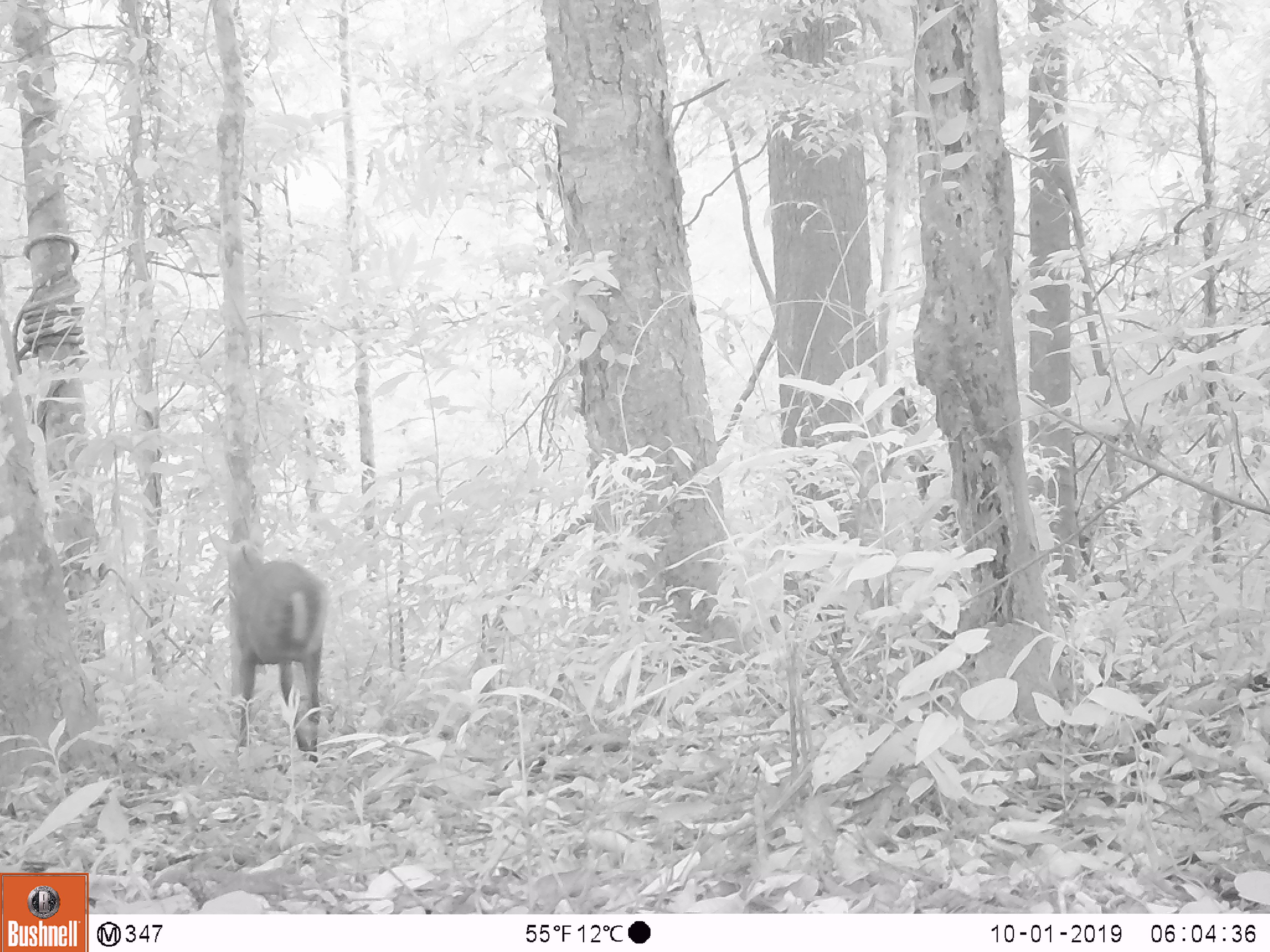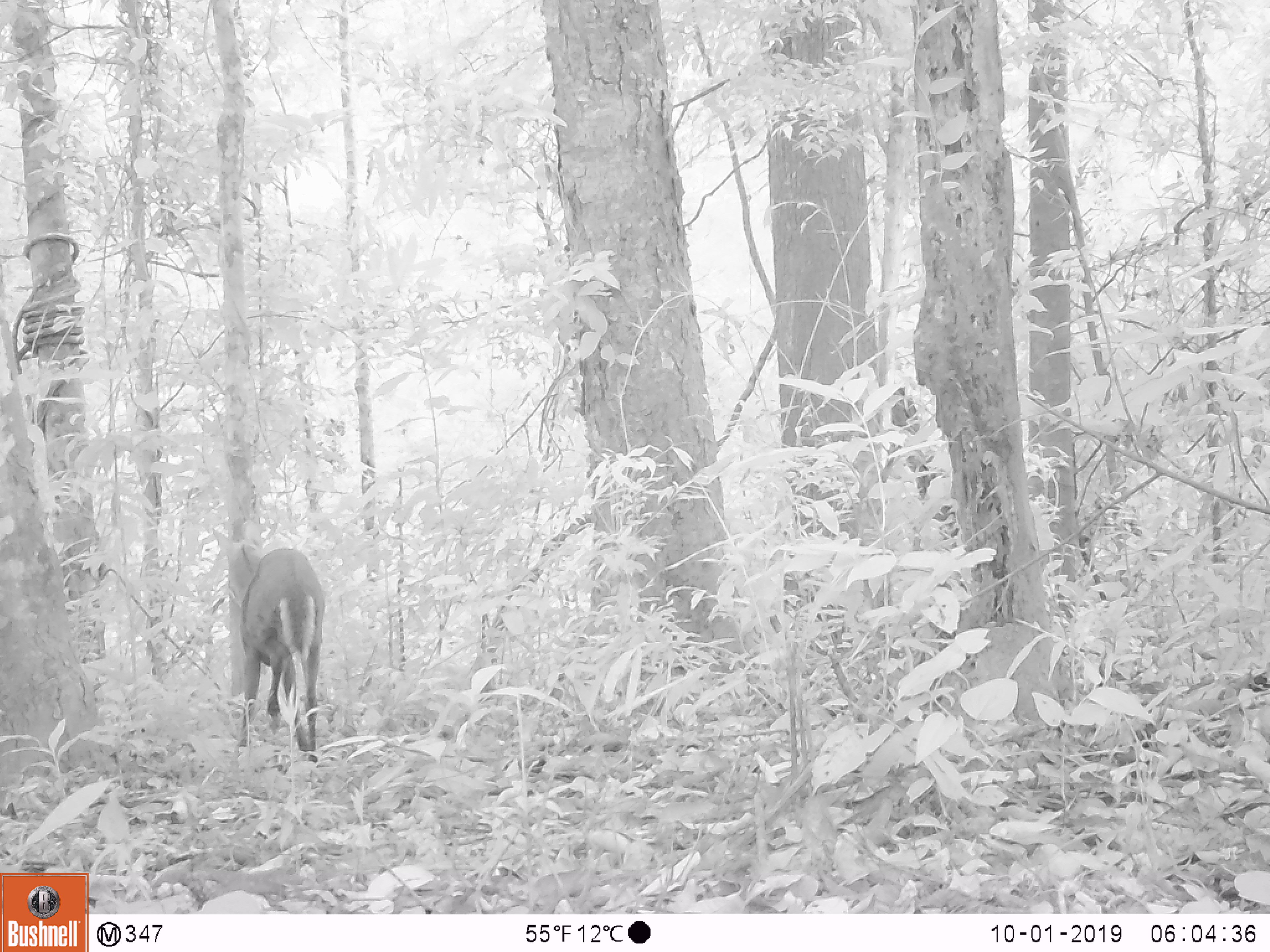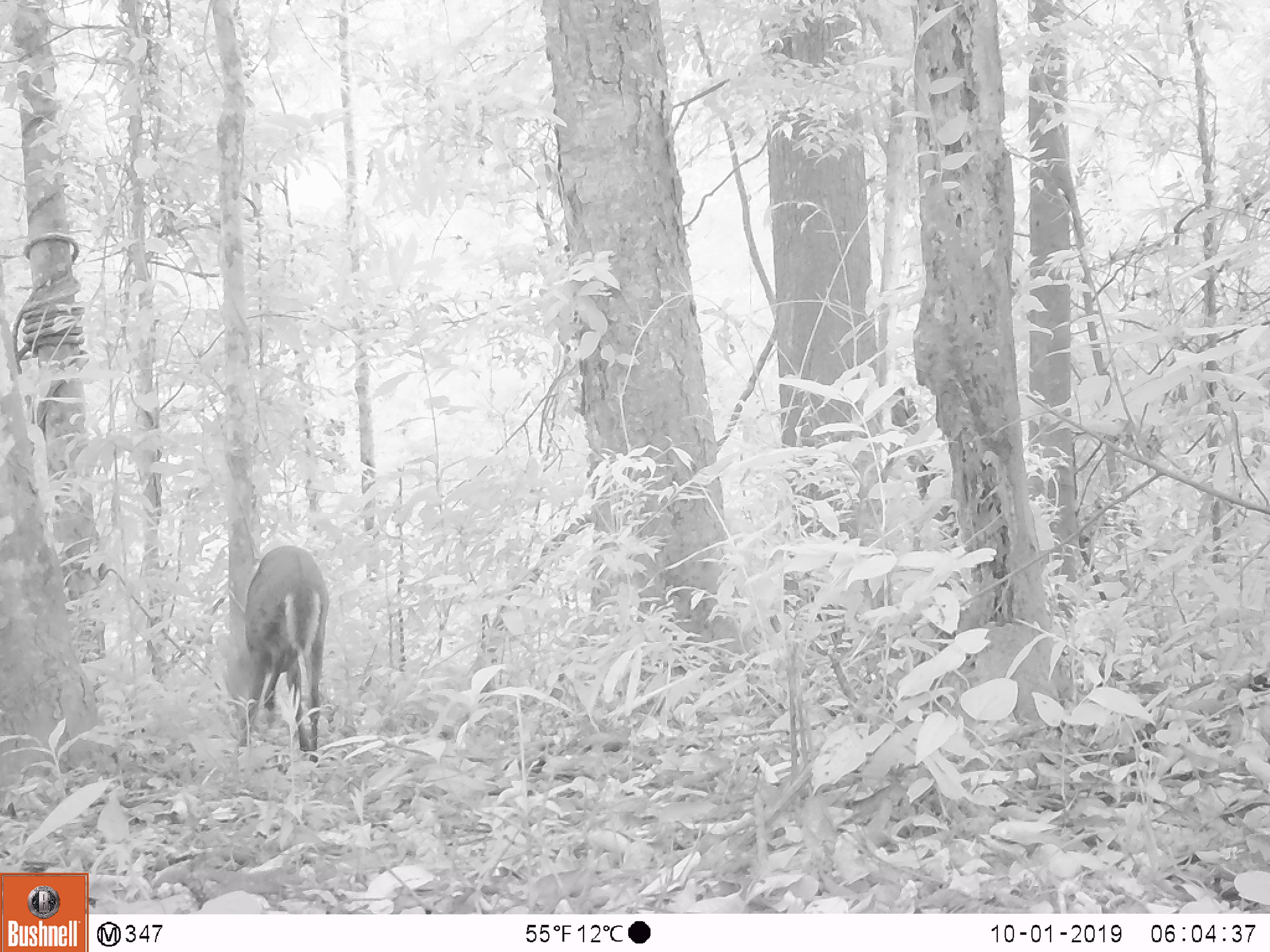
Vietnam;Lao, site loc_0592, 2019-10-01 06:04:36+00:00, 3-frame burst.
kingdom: Animalia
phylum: Chordata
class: Mammalia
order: Artiodactyla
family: Cervidae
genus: Muntiacus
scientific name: Muntiacus rooseveltorum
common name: roosevelt's muntjac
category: roosevelts muntjac group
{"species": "roosevelts muntjac group (roosevelt's muntjac) (Muntiacus rooseveltorum)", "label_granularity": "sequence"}